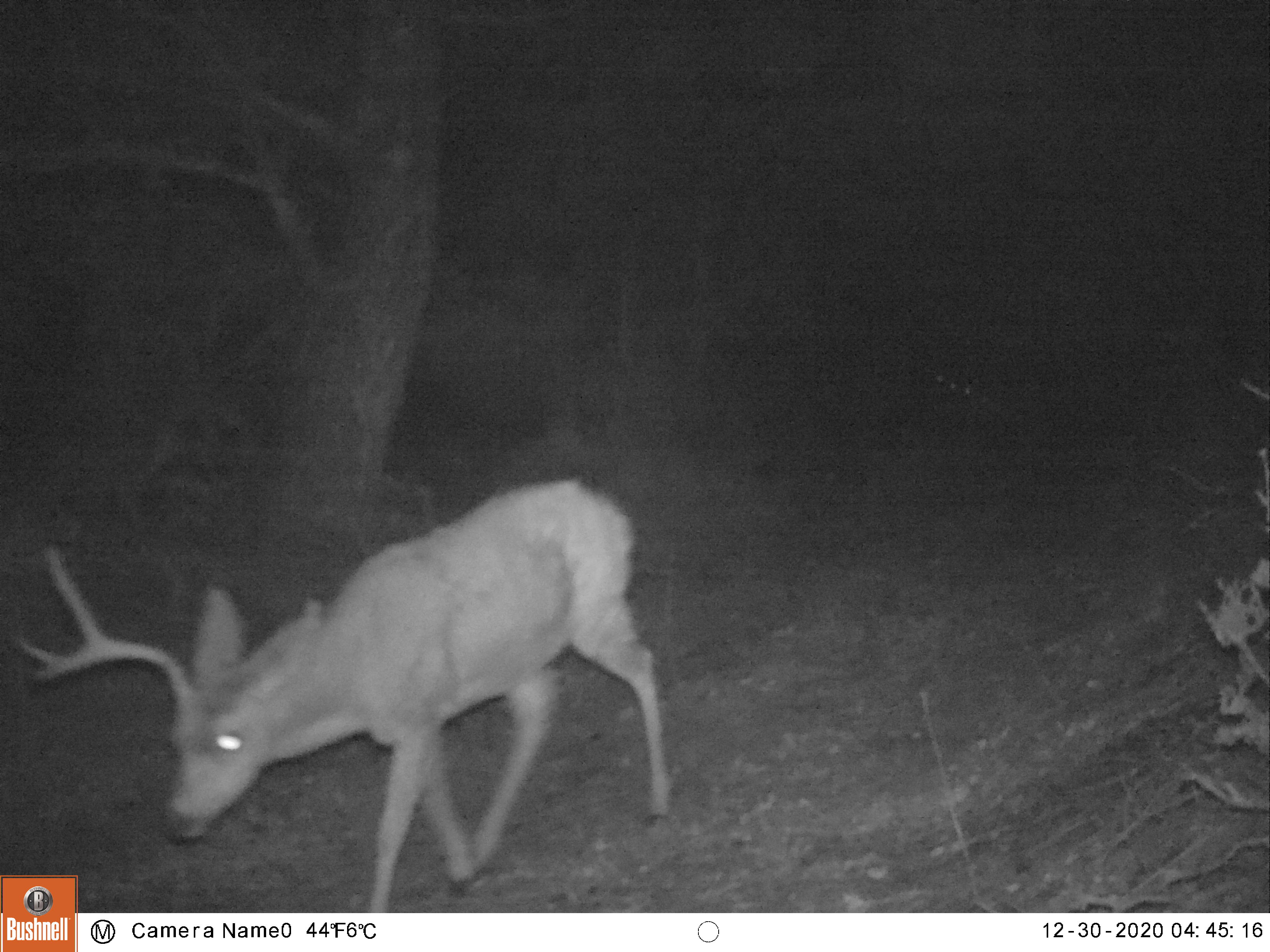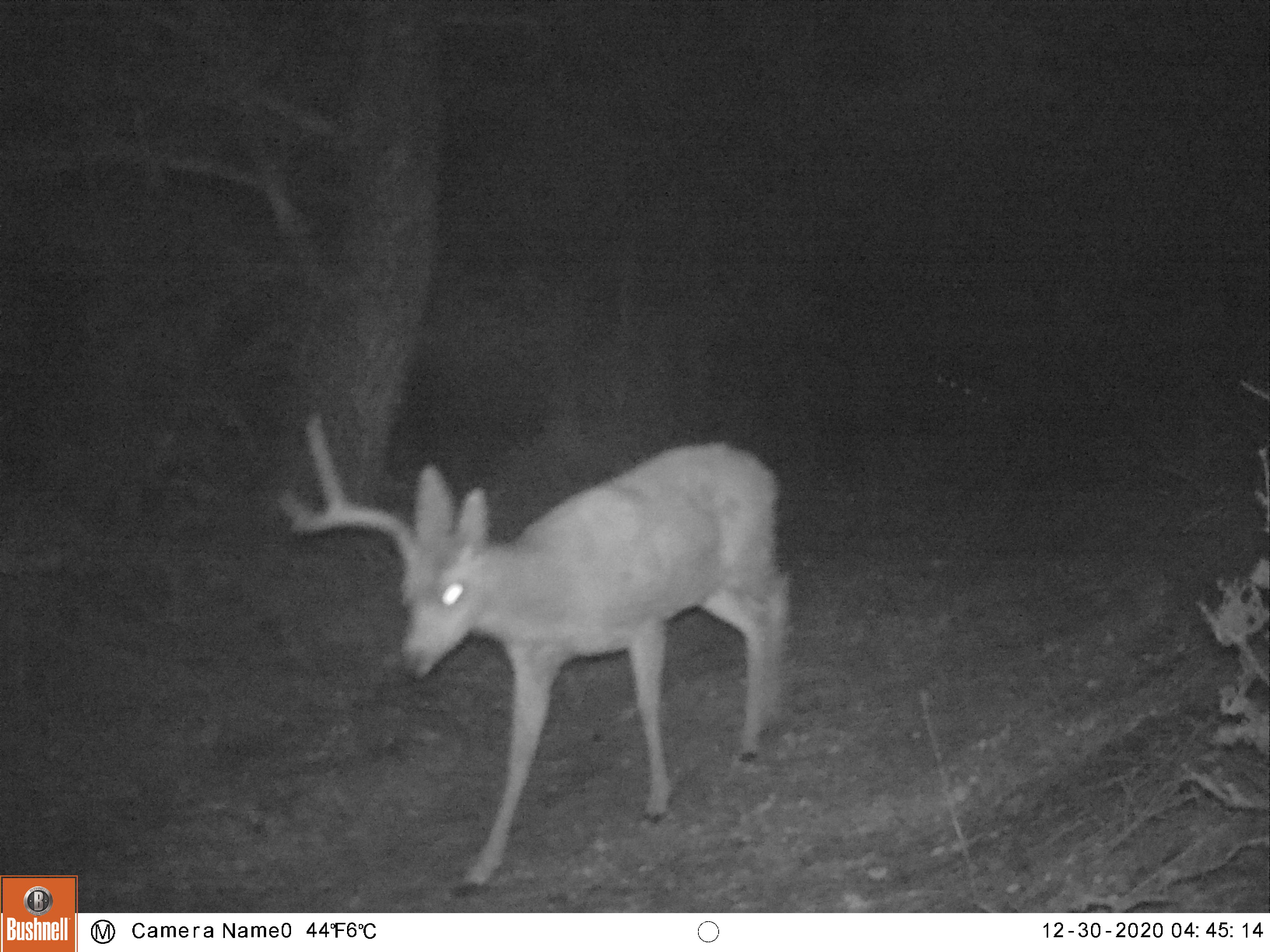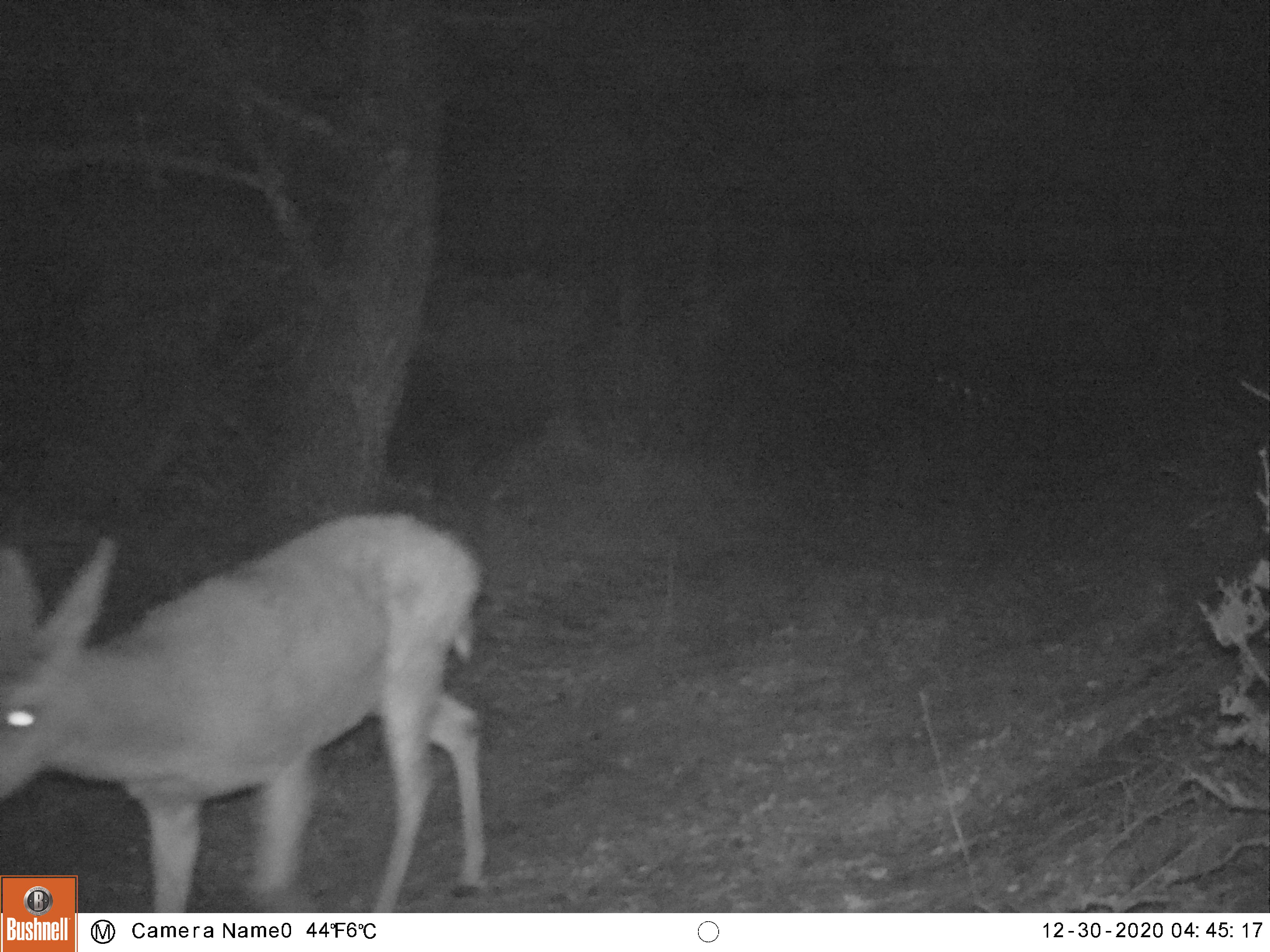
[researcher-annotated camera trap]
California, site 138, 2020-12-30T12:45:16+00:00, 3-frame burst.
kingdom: Animalia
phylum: Chordata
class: Mammalia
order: Artiodactyla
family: Cervidae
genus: Odocoileus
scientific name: Odocoileus hemionus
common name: mule deer